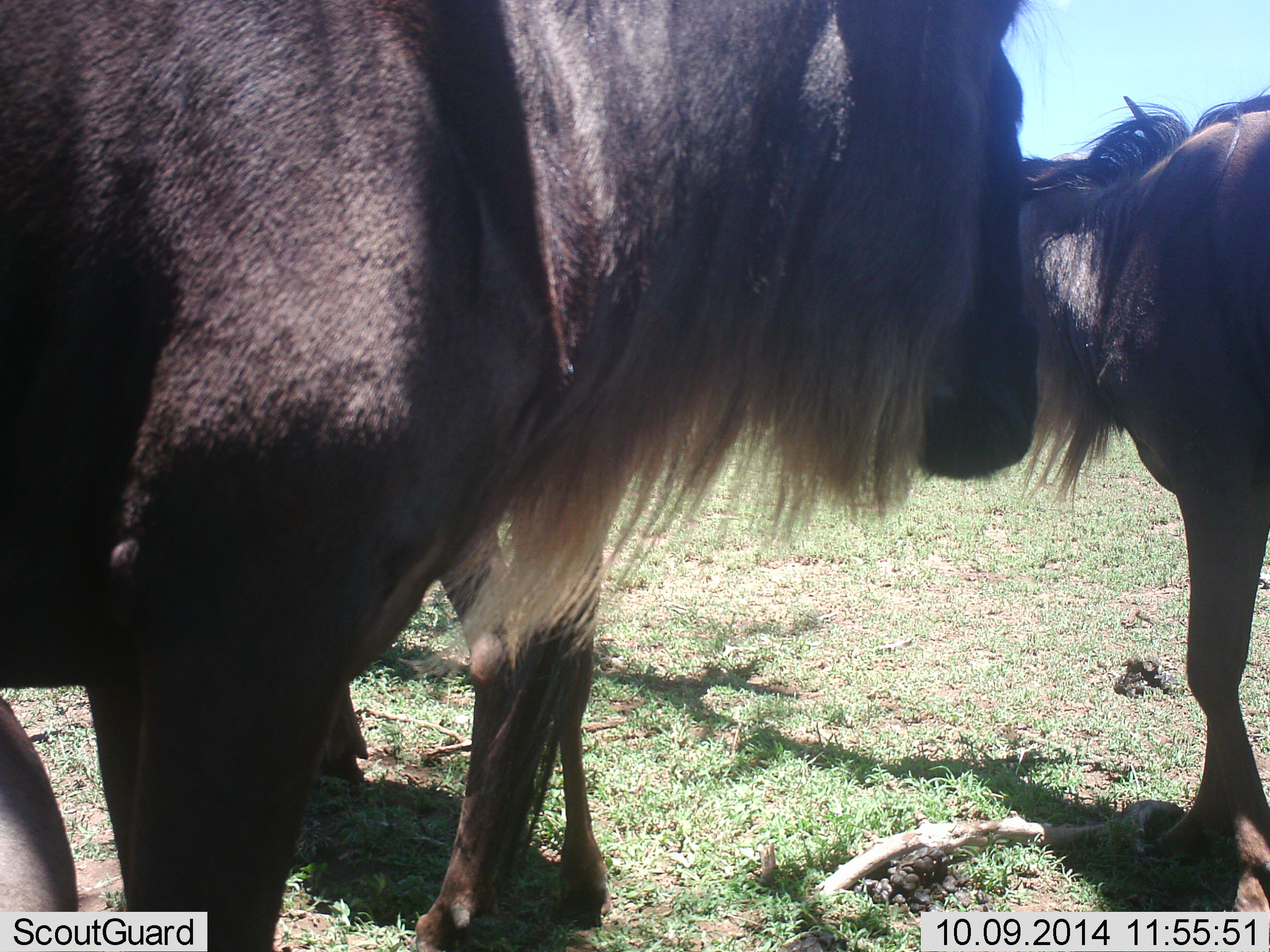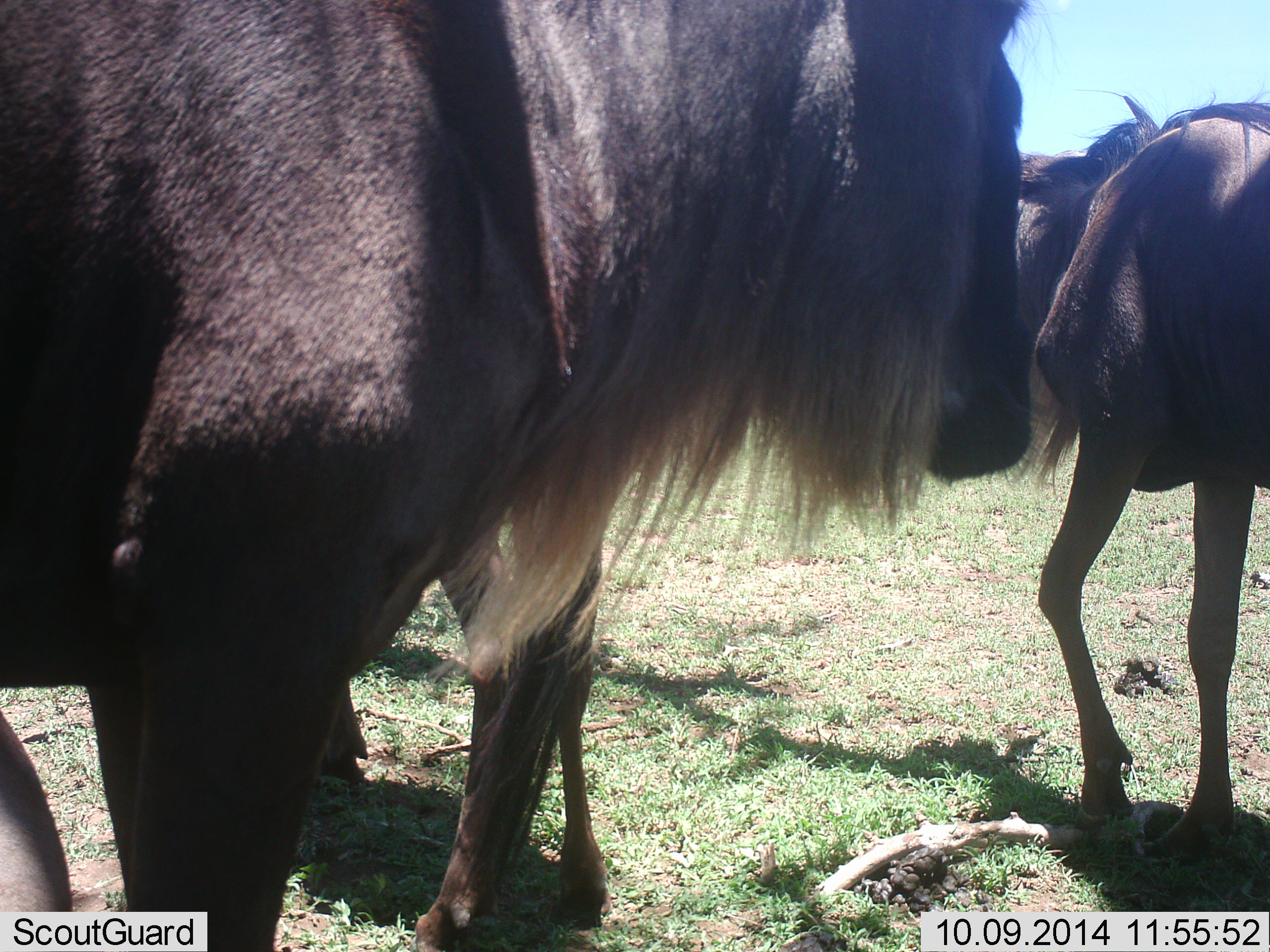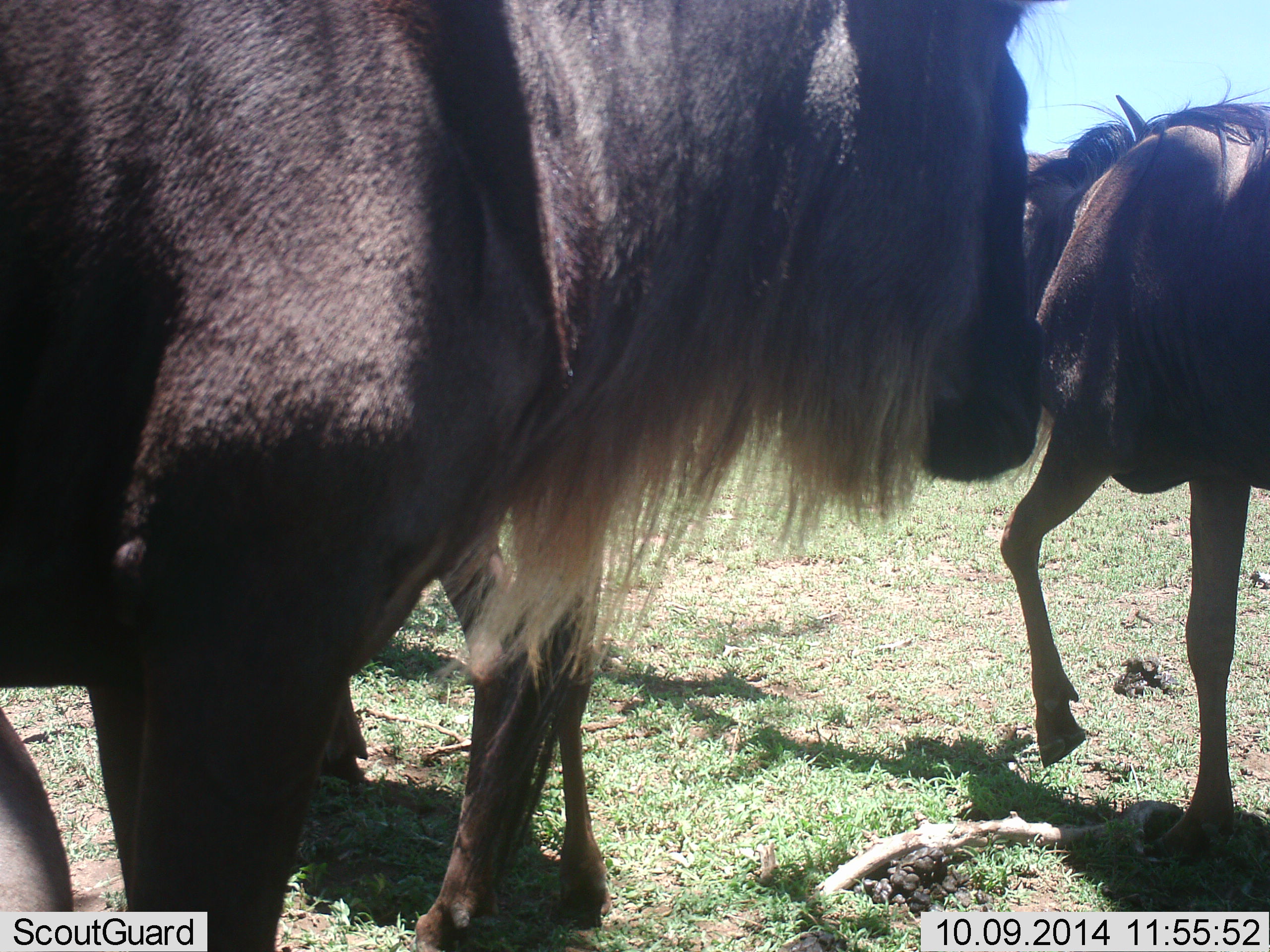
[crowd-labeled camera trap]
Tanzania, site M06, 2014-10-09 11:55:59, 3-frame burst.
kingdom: Animalia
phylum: Chordata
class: Mammalia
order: Artiodactyla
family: Bovidae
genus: Connochaetes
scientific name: Connochaetes taurinus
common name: blue wildebeest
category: wildebeest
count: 3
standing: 100%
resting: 10%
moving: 20%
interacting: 0%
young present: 0%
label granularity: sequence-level